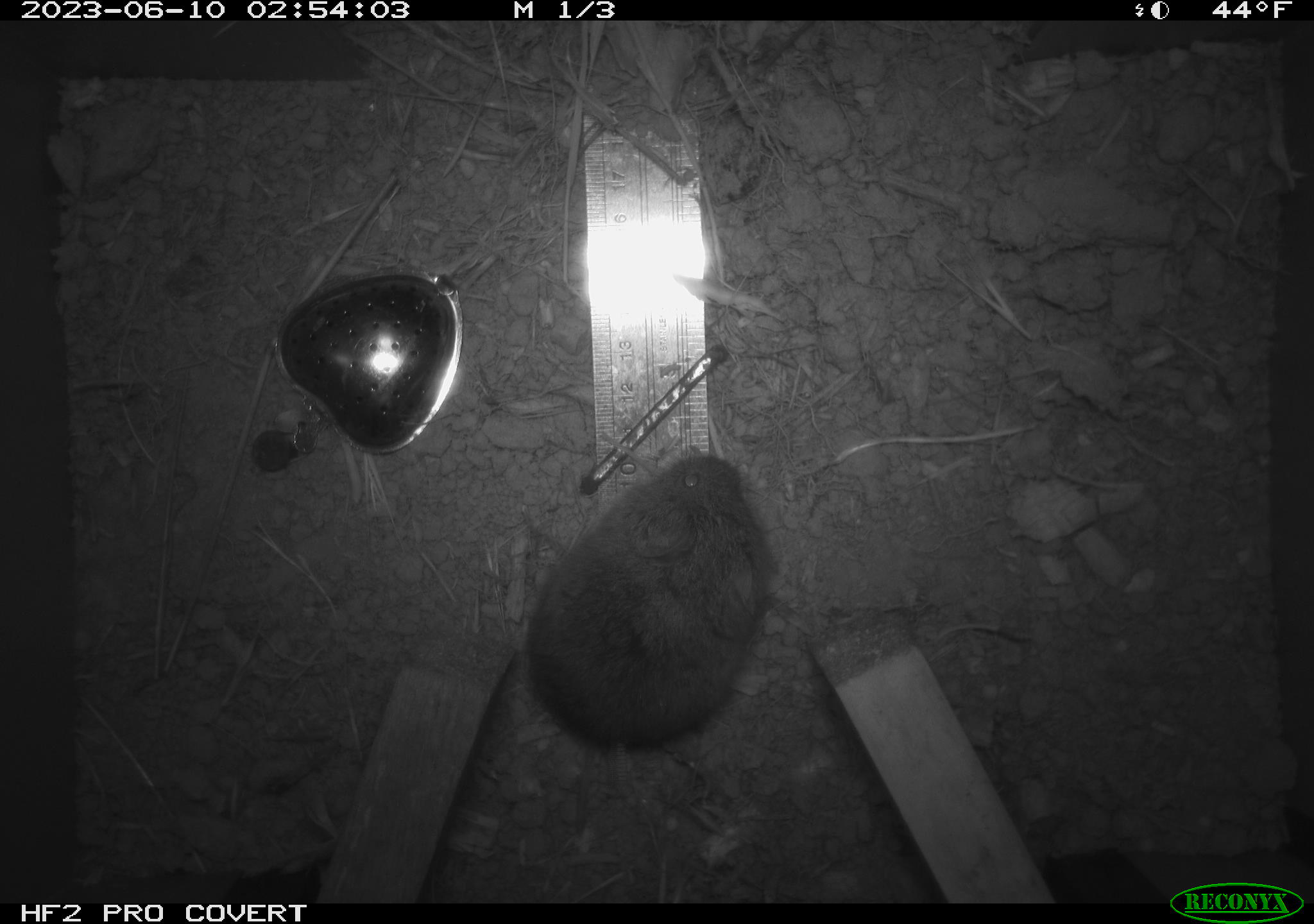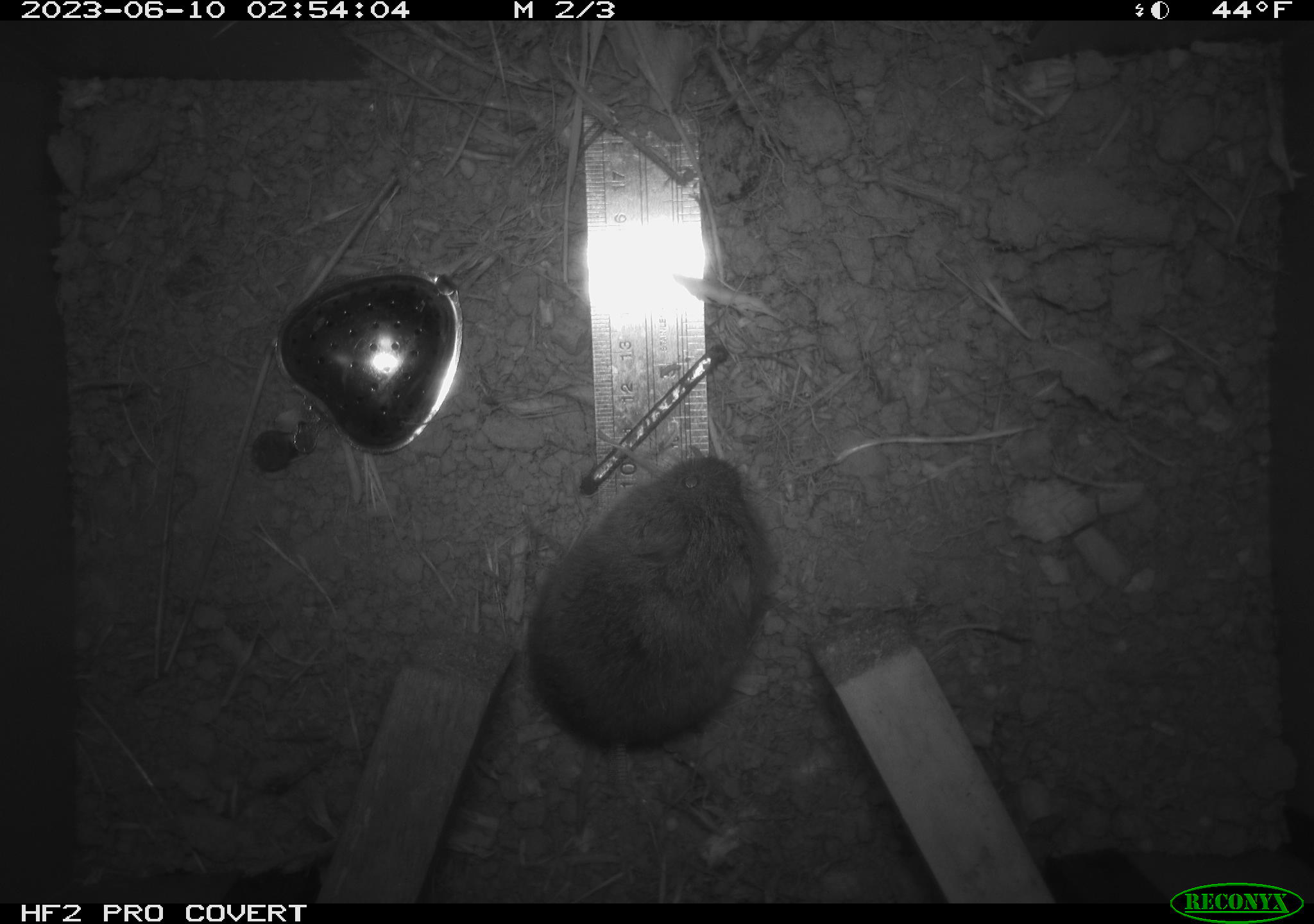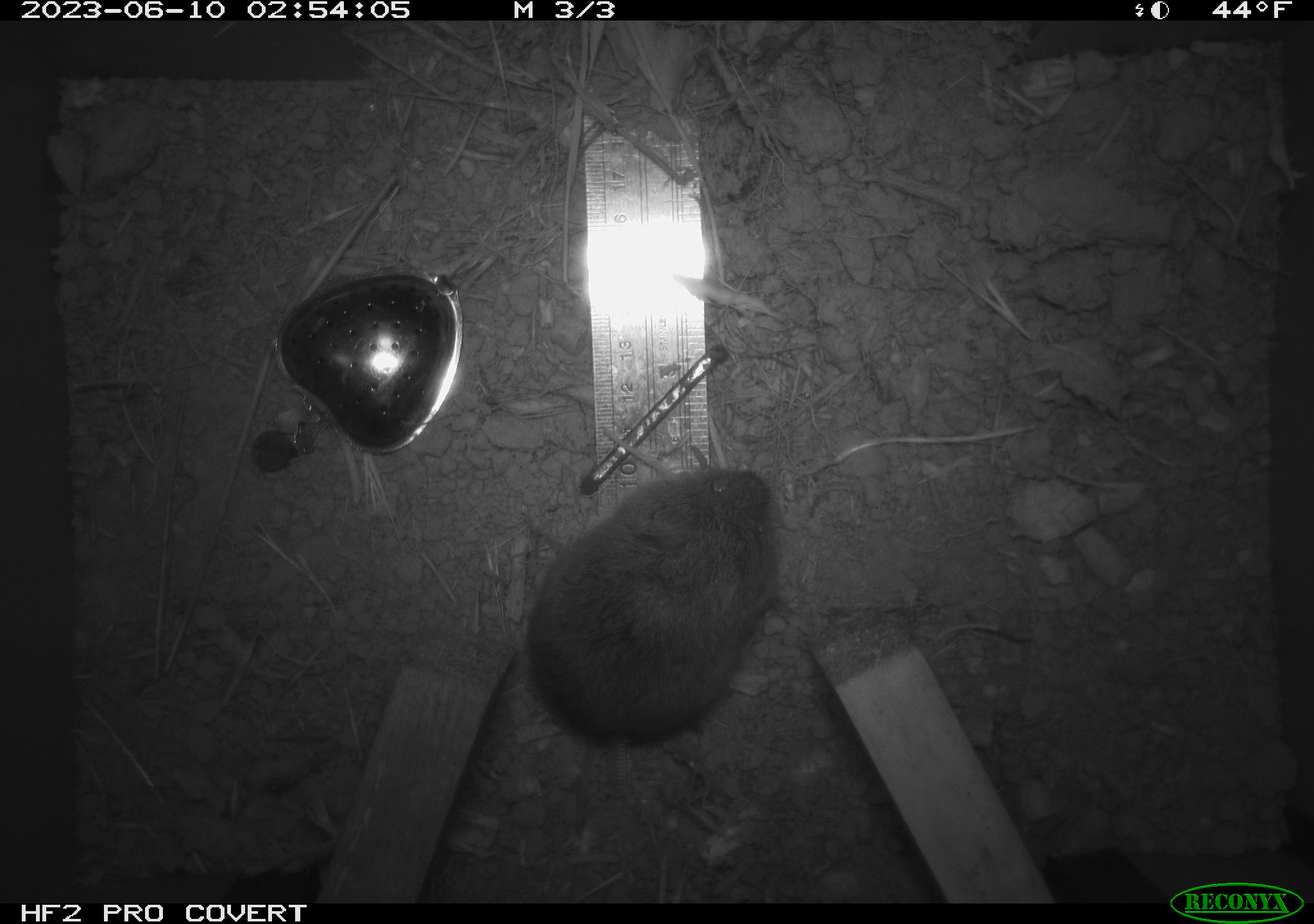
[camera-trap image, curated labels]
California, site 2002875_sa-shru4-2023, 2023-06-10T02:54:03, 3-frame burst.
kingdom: Animalia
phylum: Chordata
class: Mammalia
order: Rodentia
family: Cricetidae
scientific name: Arvicolinae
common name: voles, lemmings, and muskrats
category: arvicolinae subfamily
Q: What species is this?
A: Arvicolinae subfamily (voles, lemmings, and muskrats) (Arvicolinae).